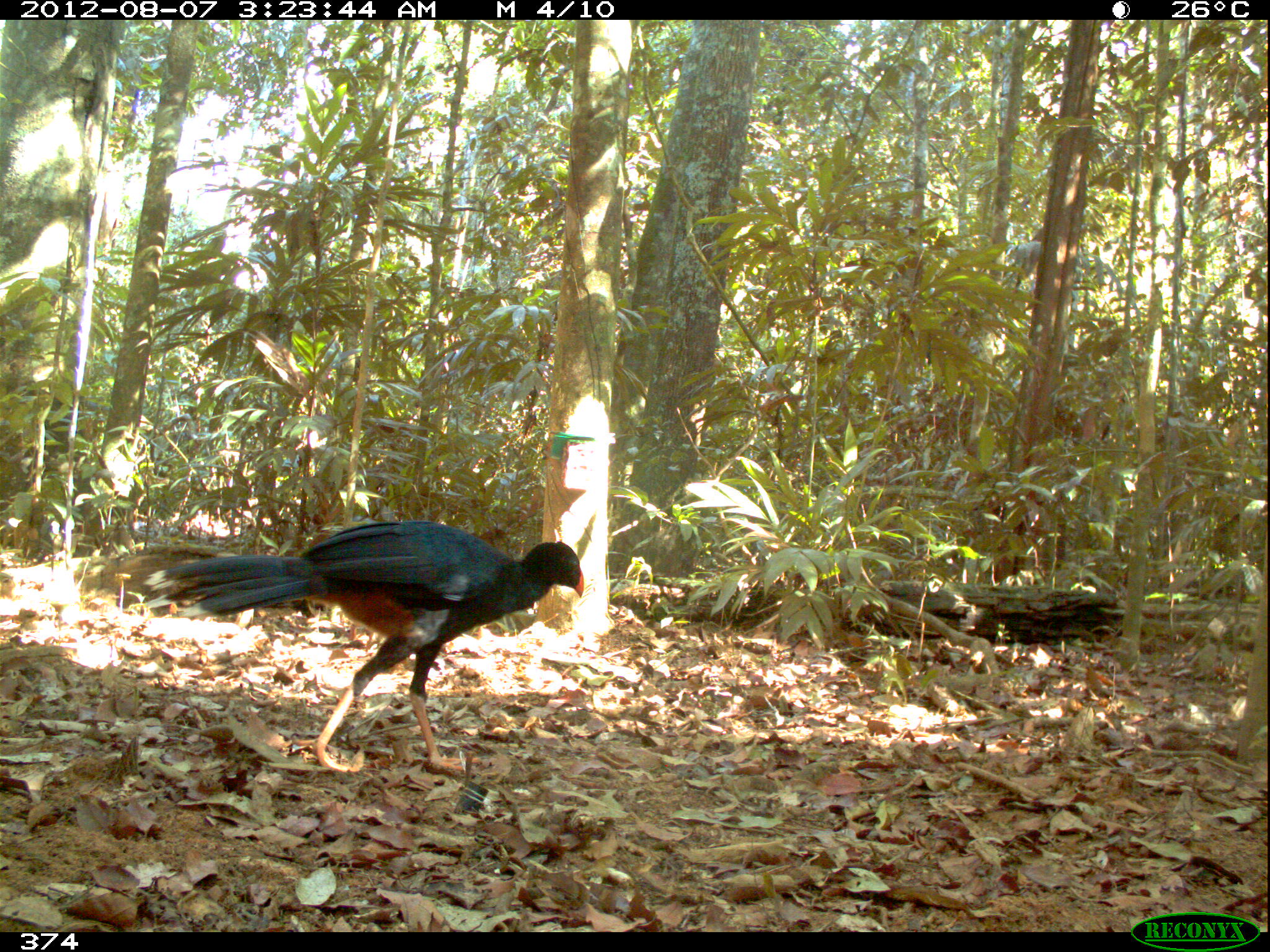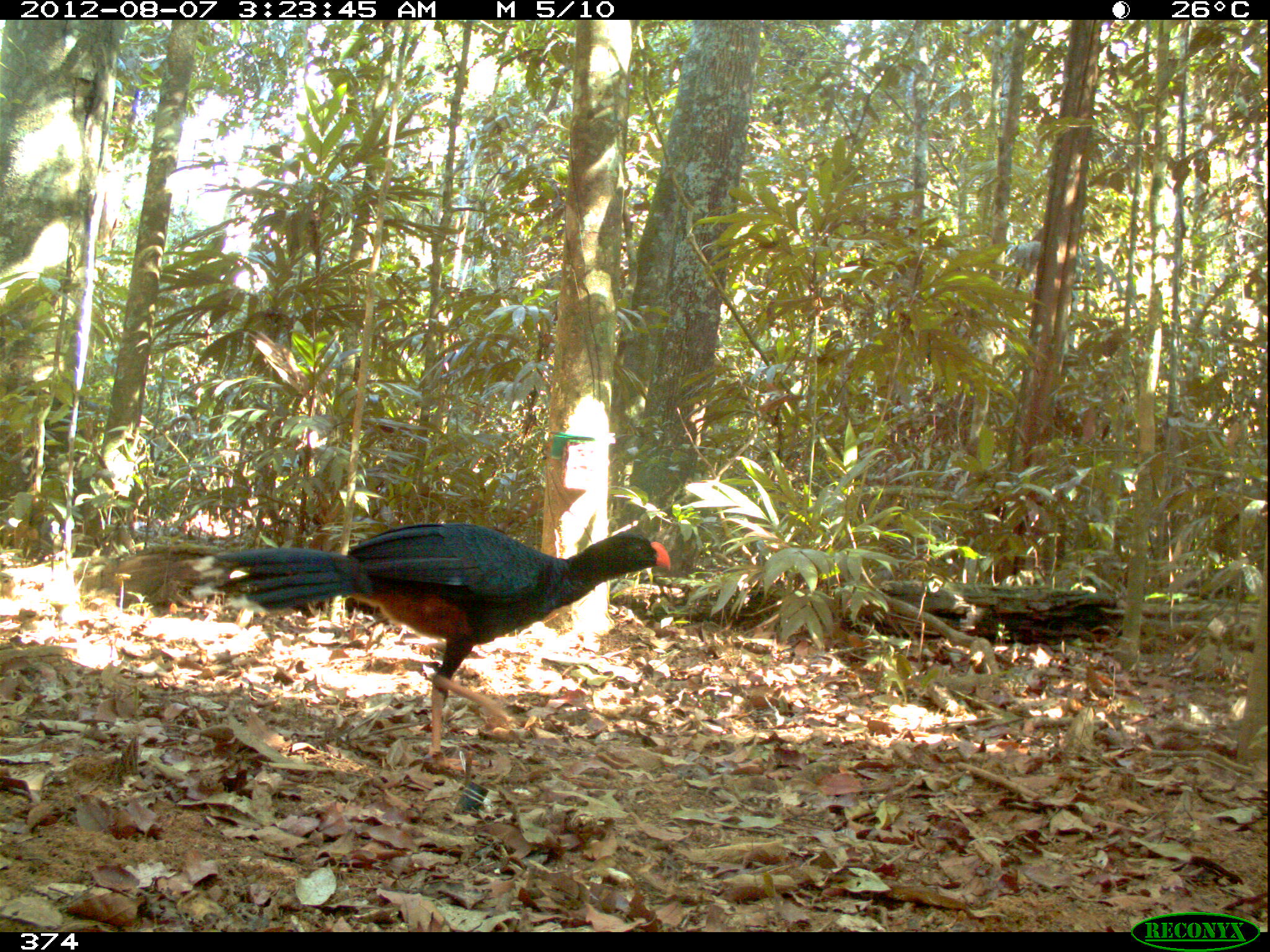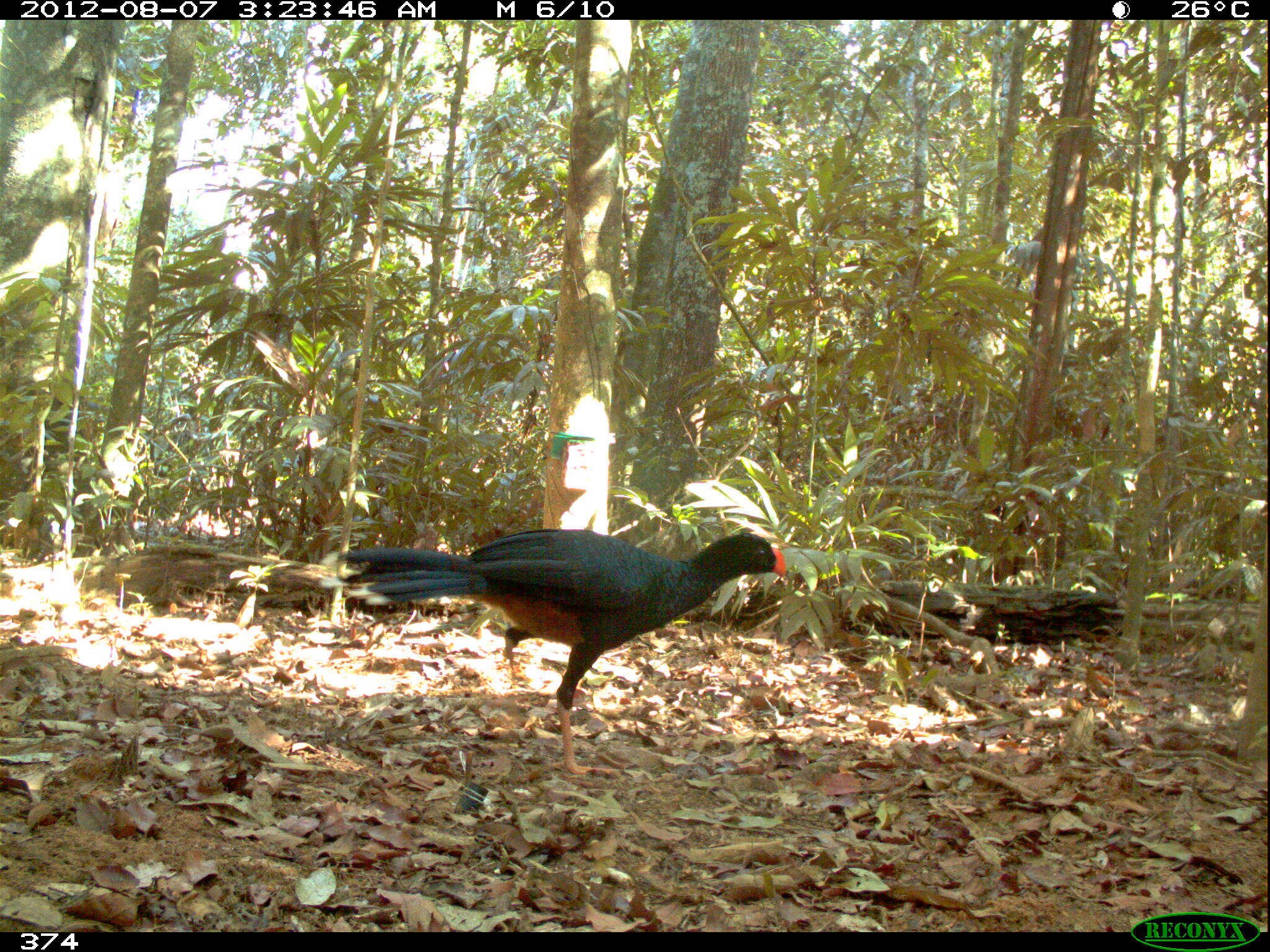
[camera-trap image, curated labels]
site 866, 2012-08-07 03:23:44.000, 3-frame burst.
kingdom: Animalia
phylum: Chordata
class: Aves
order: Galliformes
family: Cracidae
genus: Mitu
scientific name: Mitu tuberosum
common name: razor-billed curassow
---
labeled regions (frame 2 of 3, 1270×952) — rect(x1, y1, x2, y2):
mitu tuberosum: rect(189, 520, 671, 773)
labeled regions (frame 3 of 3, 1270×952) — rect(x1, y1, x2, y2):
mitu tuberosum: rect(319, 526, 788, 774)